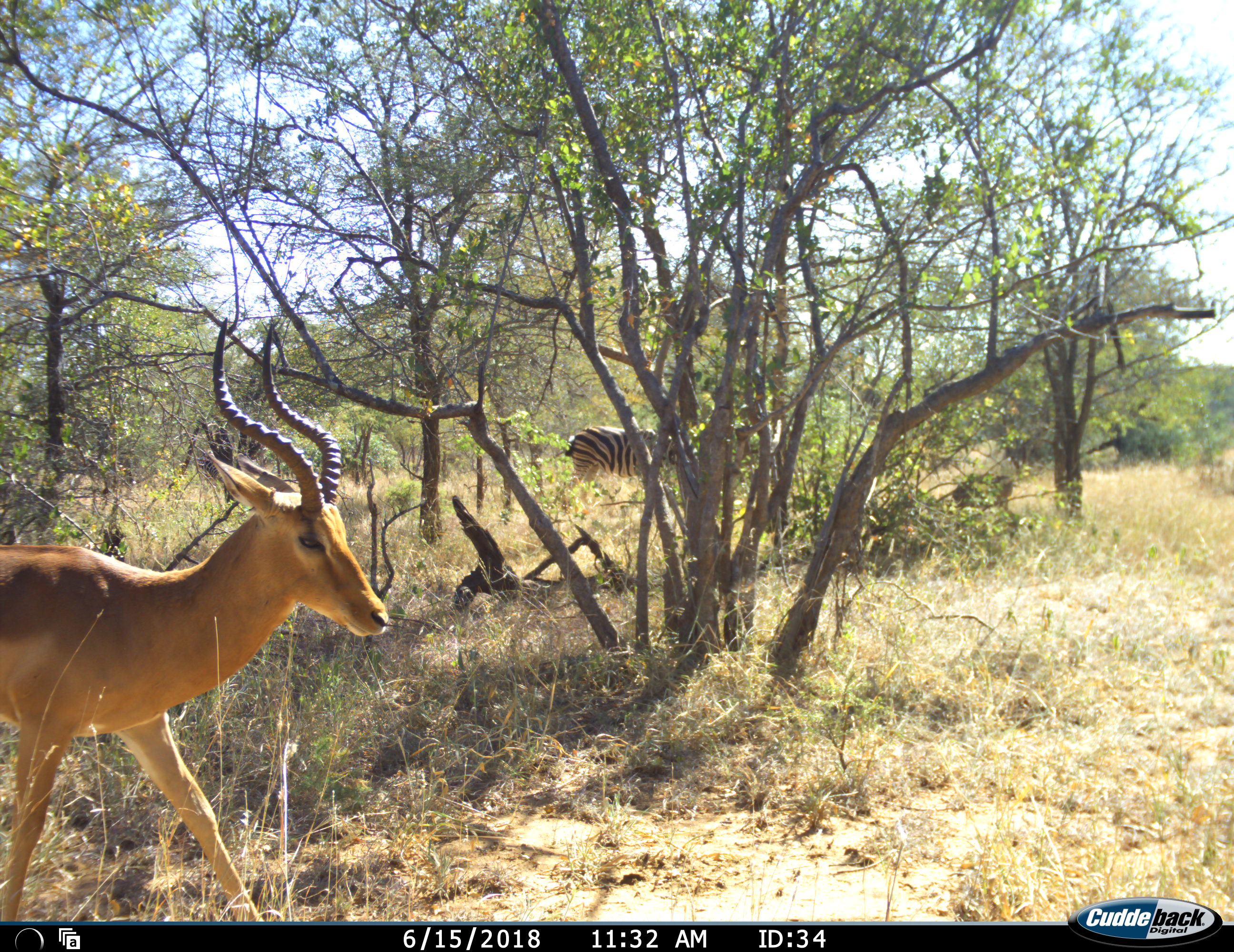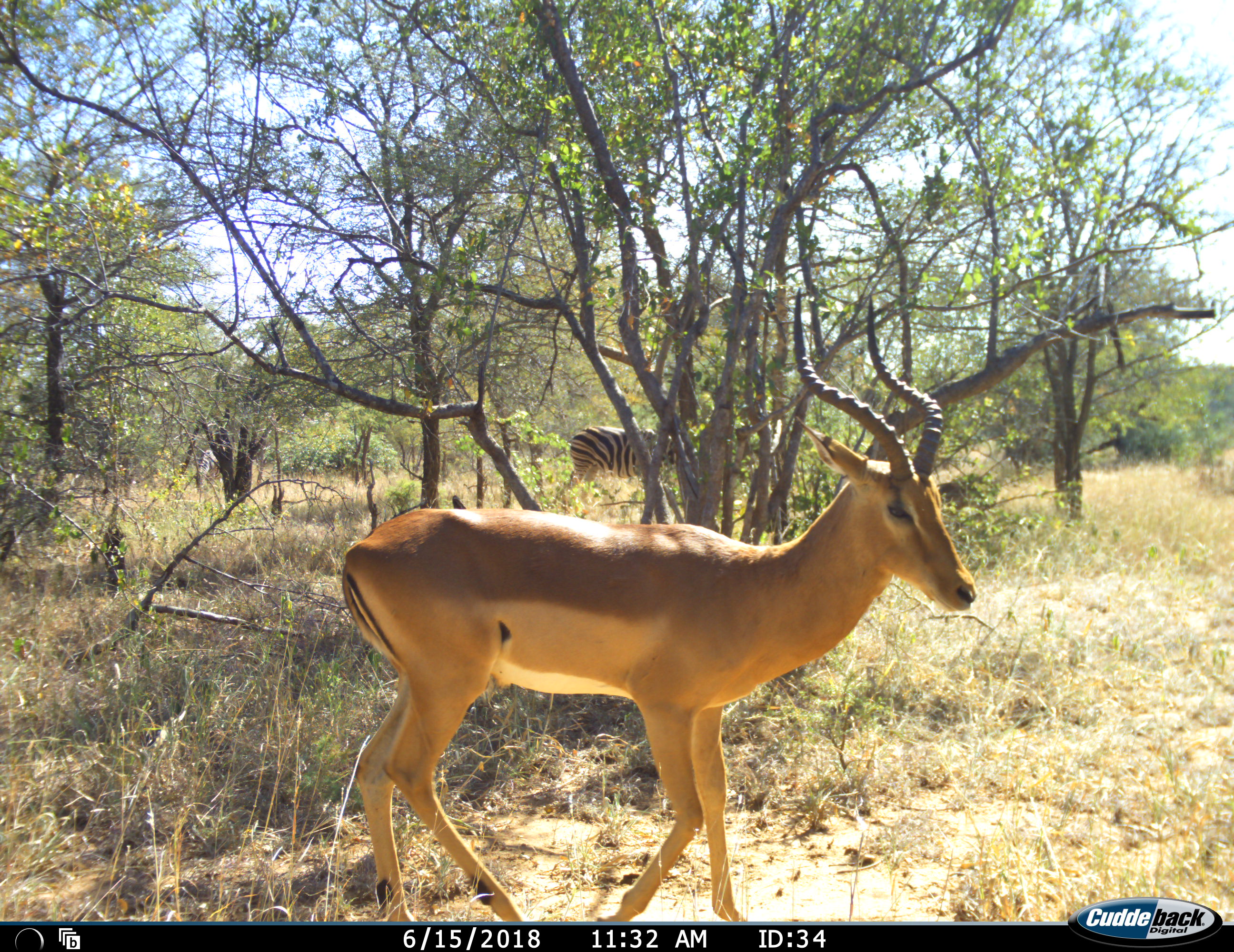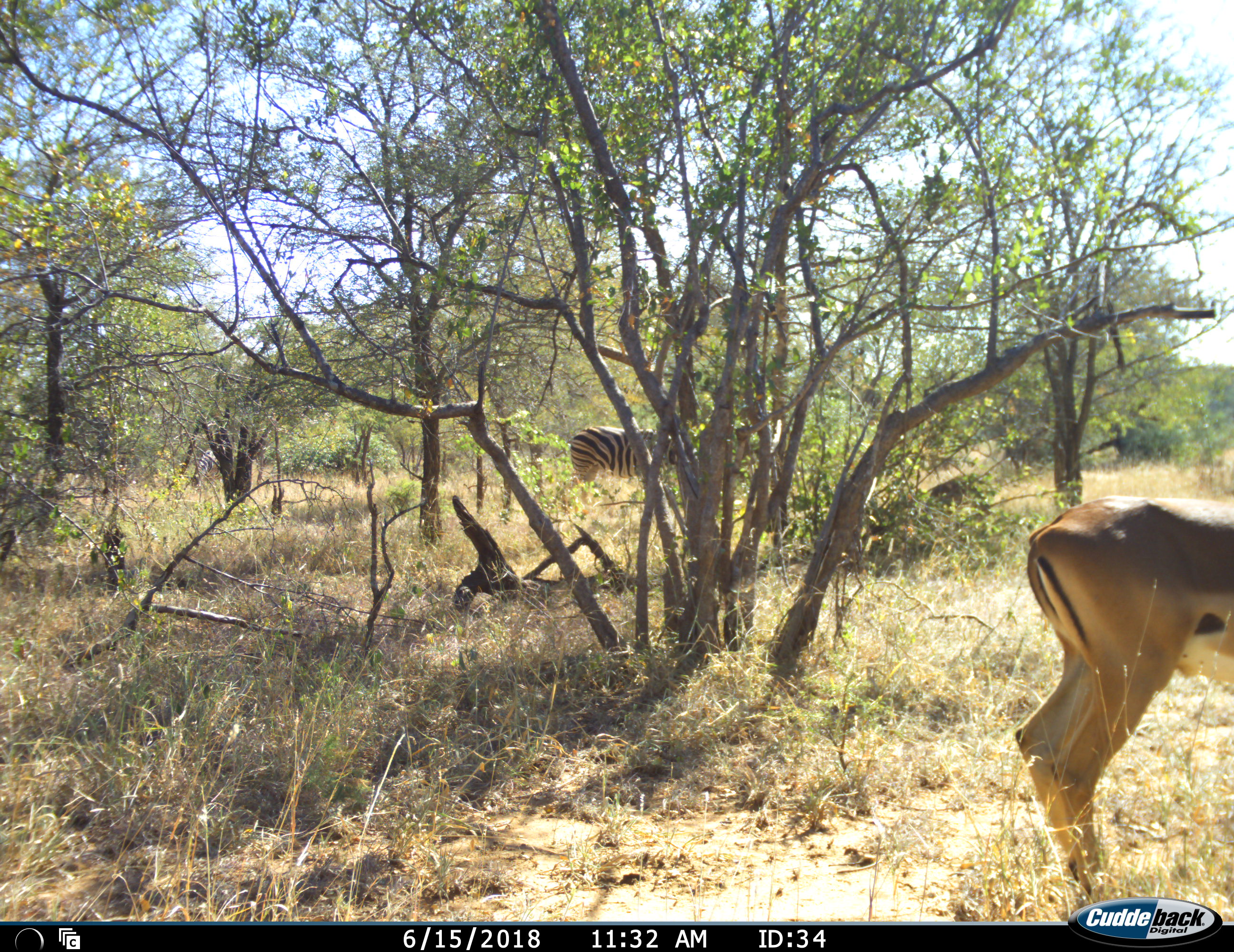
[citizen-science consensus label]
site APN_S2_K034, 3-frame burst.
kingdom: Animalia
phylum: Chordata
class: Mammalia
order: Artiodactyla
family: Bovidae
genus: Aepyceros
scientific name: Aepyceros melampus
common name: impala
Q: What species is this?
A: Impala (Aepyceros melampus).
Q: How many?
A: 1.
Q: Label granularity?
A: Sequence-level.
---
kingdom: Animalia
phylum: Chordata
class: Mammalia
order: Perissodactyla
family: Equidae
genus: Equus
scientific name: Equus quagga burchellii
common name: burchell's zebra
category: zebraburchells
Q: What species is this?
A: Zebraburchells (burchell's zebra) (Equus quagga burchellii).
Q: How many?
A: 1.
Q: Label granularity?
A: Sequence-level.